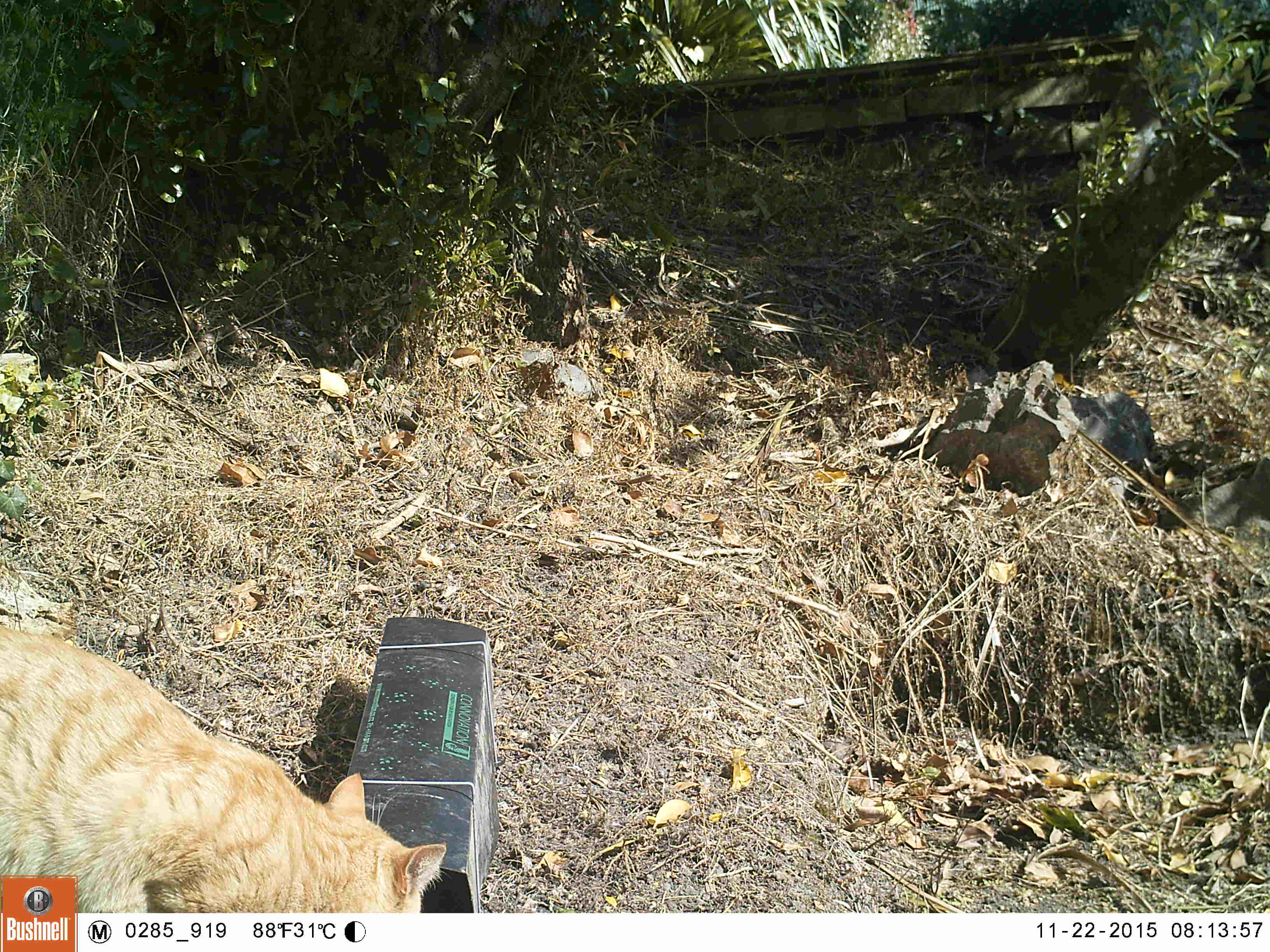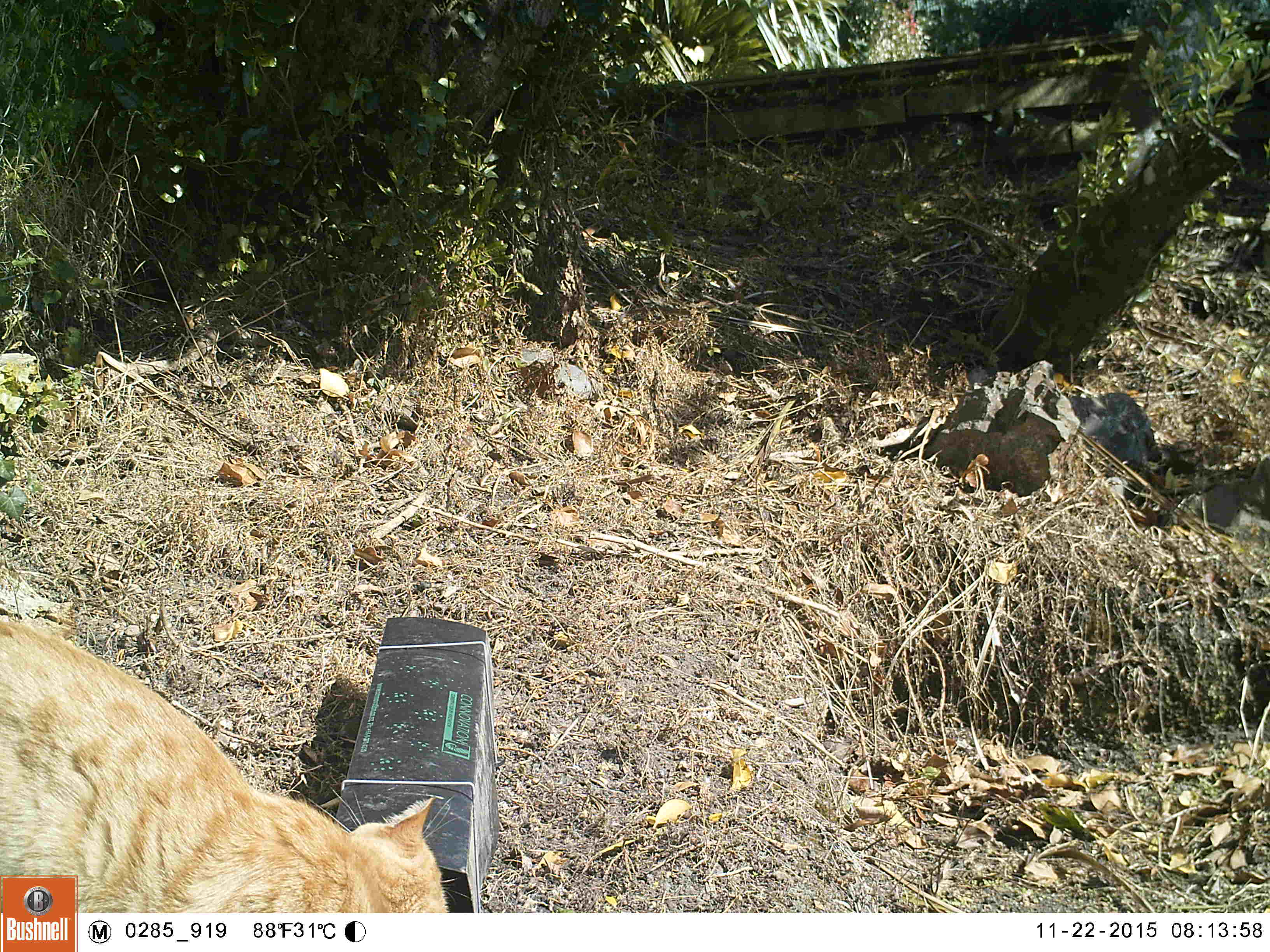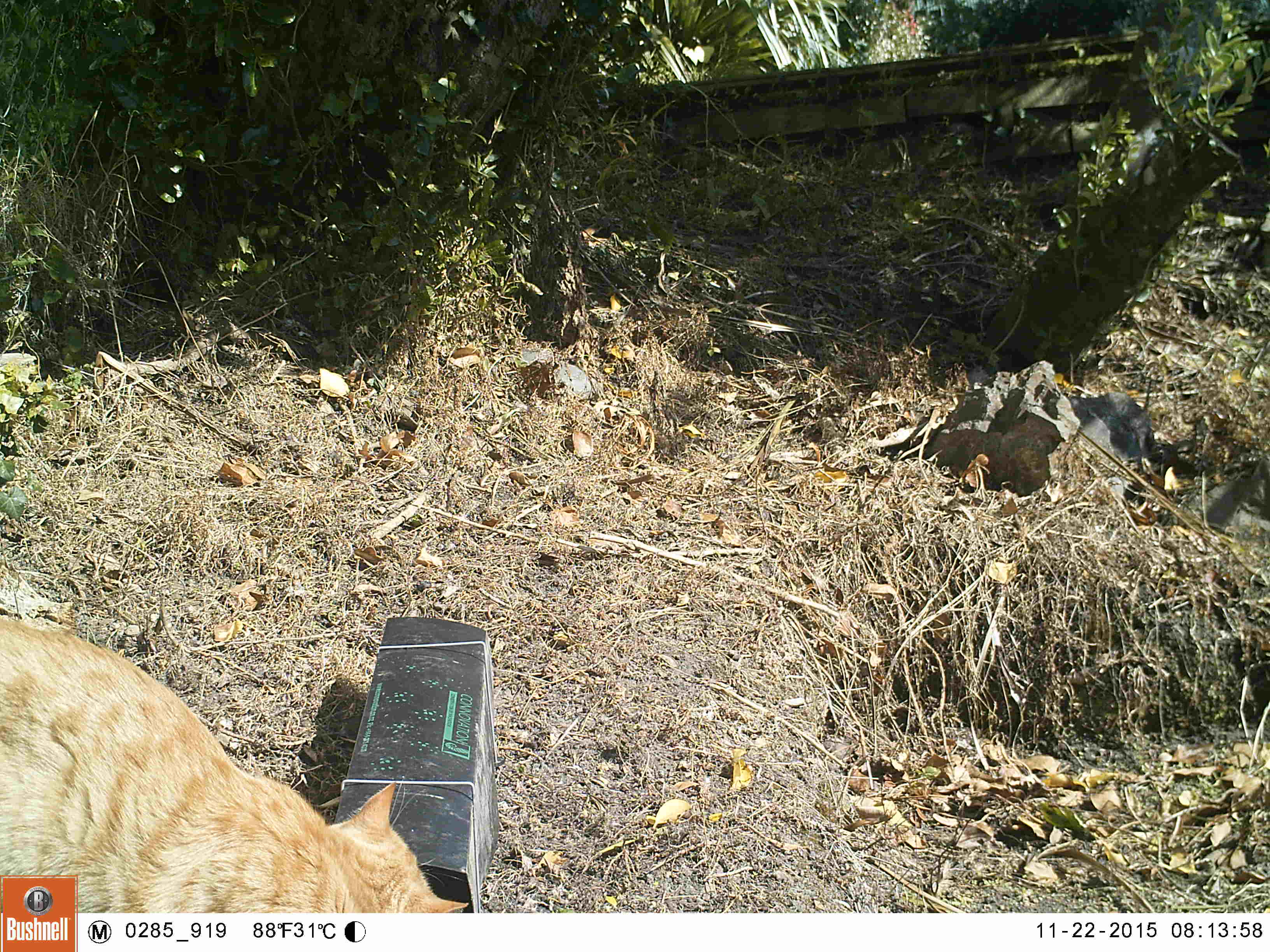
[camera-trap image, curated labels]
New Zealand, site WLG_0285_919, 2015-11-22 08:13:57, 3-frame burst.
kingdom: Animalia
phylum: Chordata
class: Mammalia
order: Carnivora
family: Felidae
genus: Felis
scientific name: Felis catus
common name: domestic cat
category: cat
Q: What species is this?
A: Cat (domestic cat) (Felis catus).